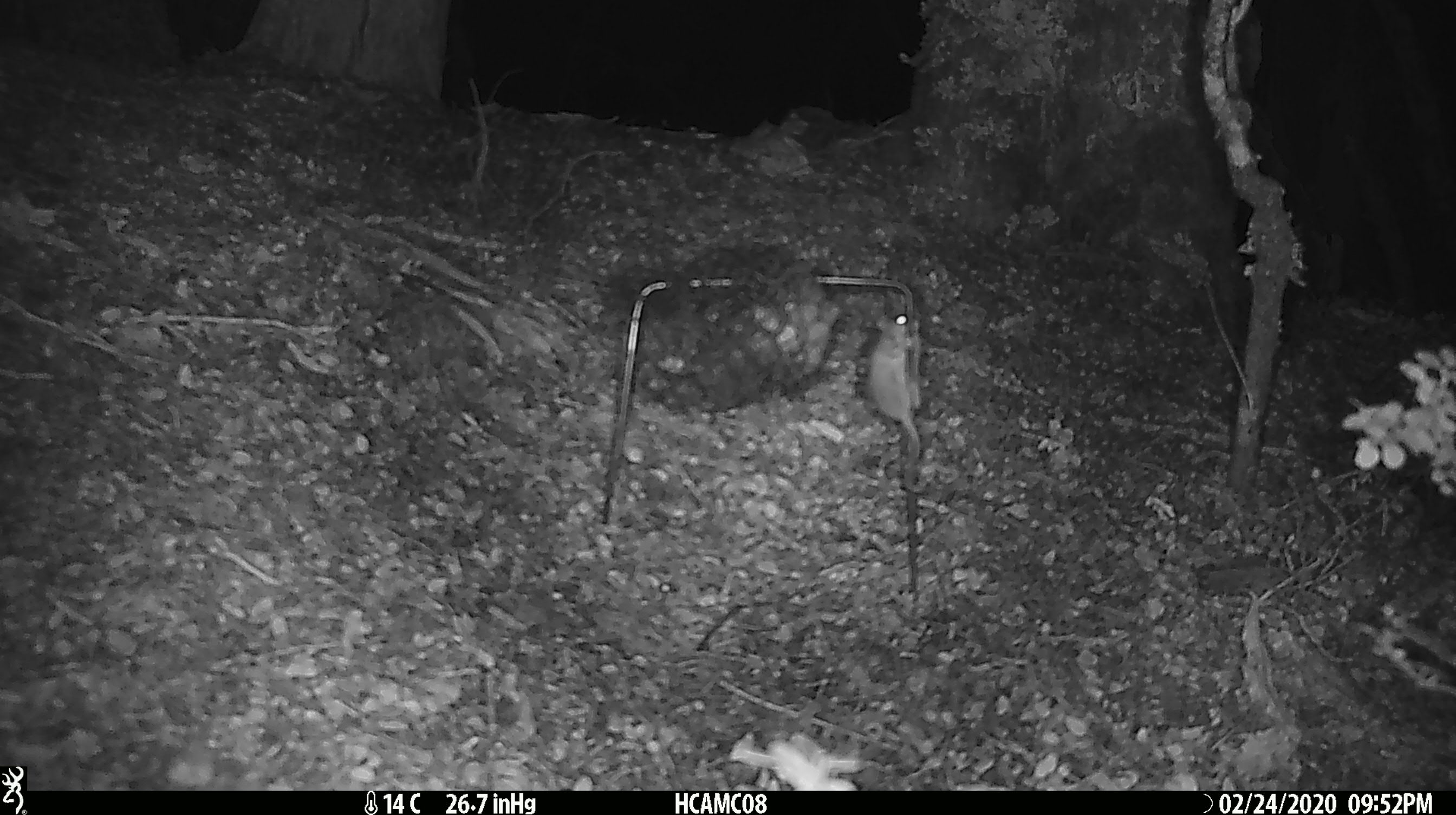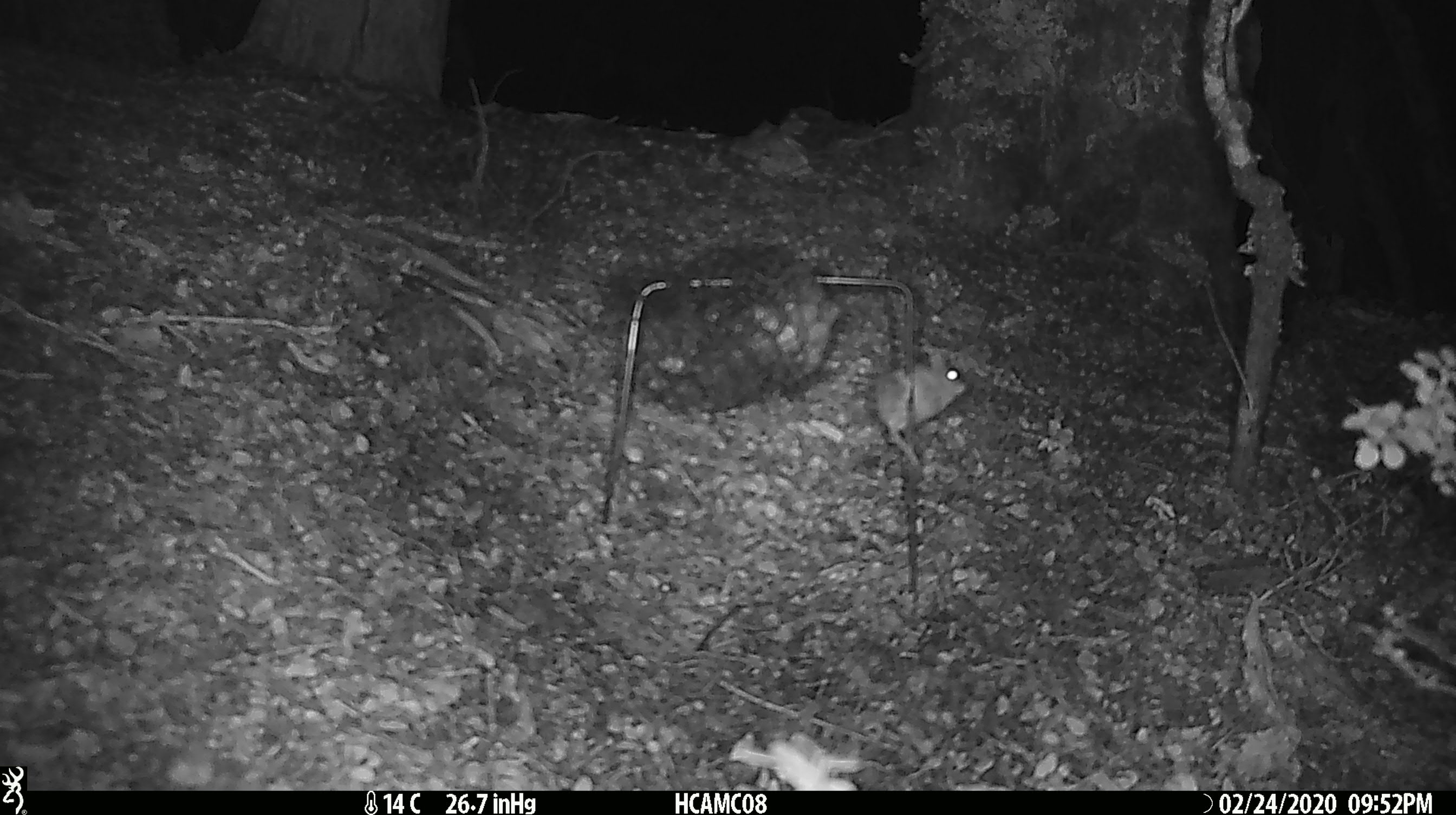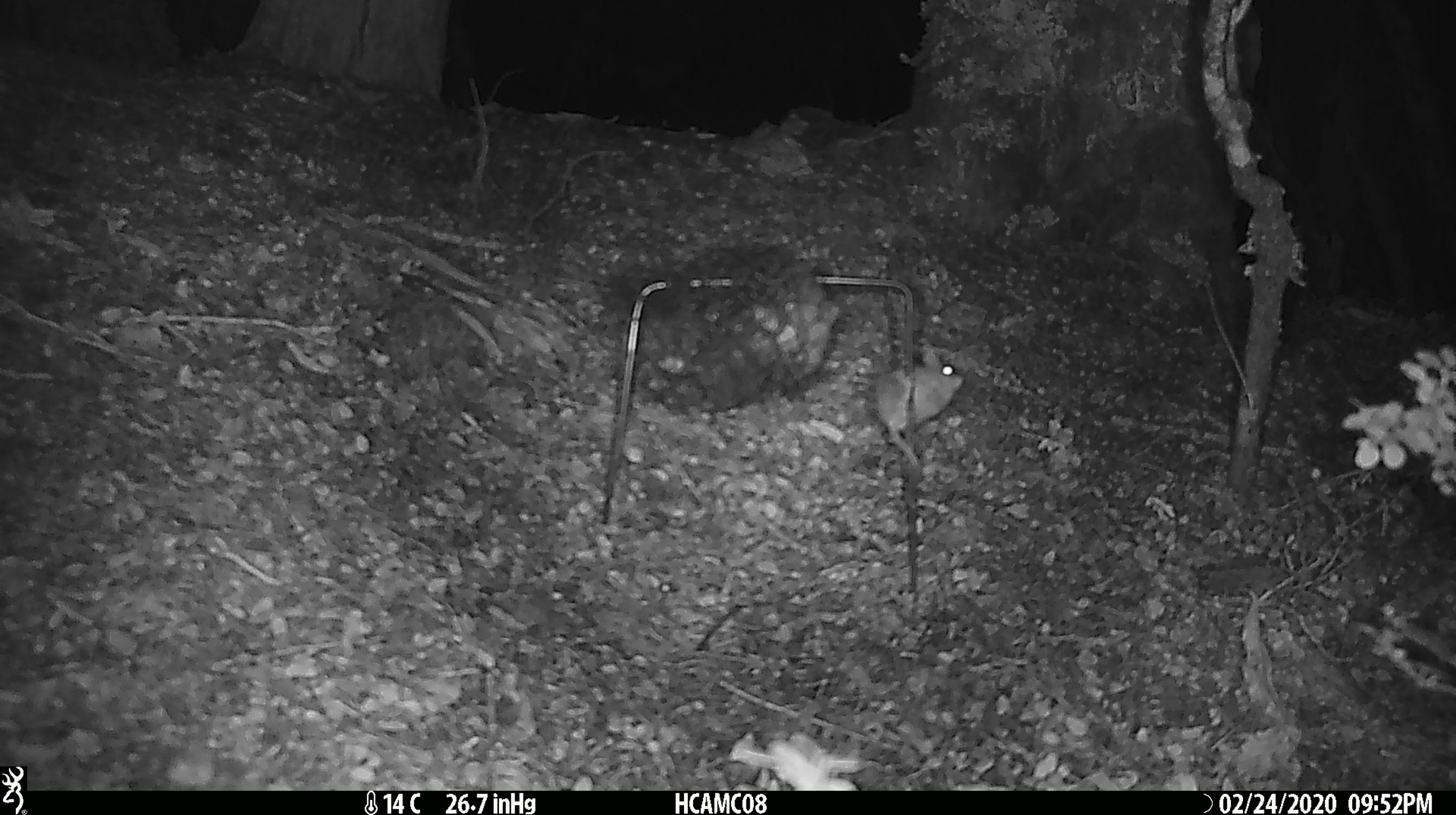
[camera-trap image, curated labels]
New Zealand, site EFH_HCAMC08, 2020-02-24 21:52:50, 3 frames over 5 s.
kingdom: Animalia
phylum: Chordata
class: Mammalia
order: Rodentia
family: Muridae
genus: Mus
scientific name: Mus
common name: mouse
Mouse (Mus).